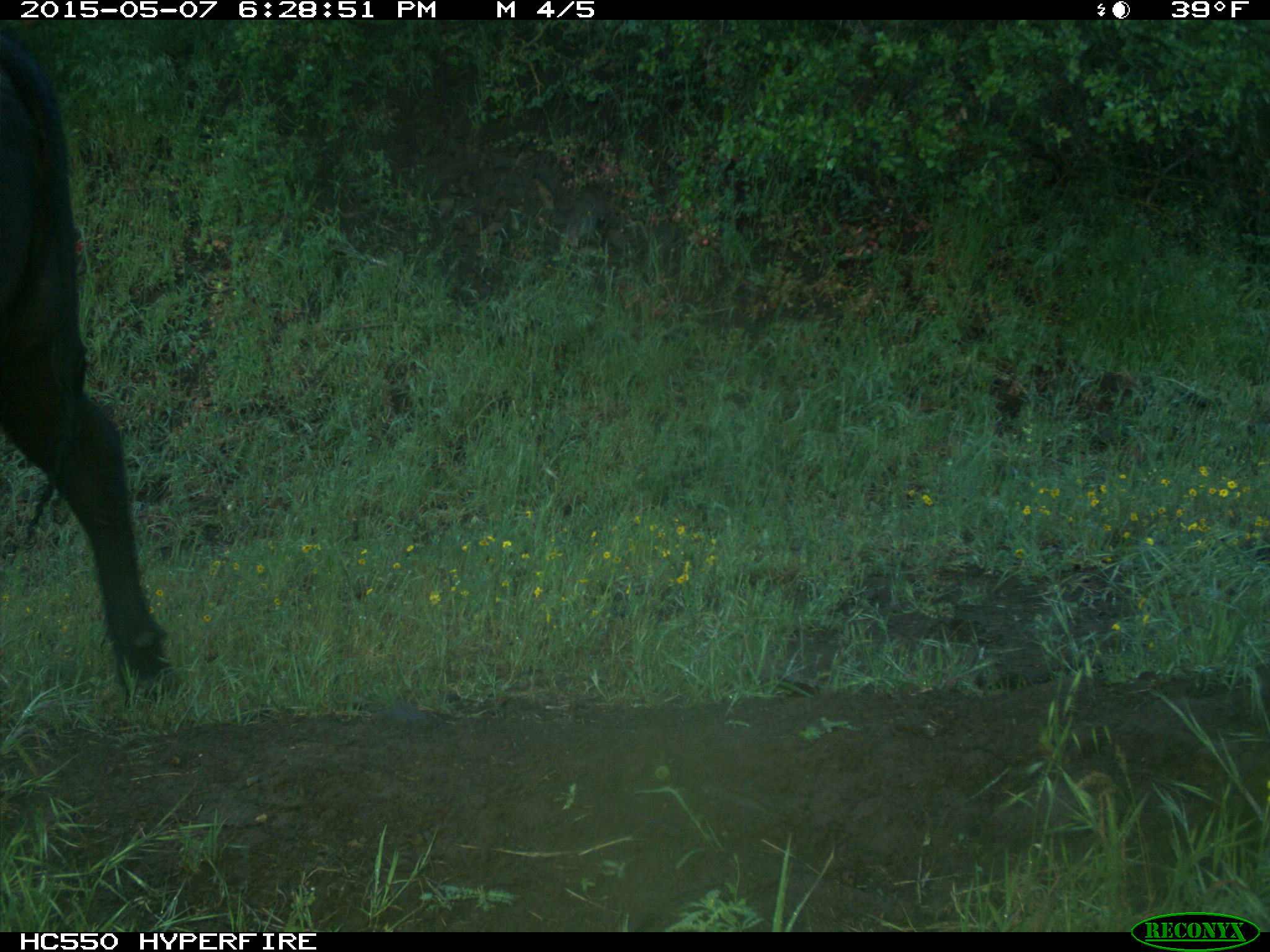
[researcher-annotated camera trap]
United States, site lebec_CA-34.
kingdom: Animalia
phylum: Chordata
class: Mammalia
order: Artiodactyla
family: Bovidae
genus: Bos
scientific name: Bos taurus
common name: domestic cow